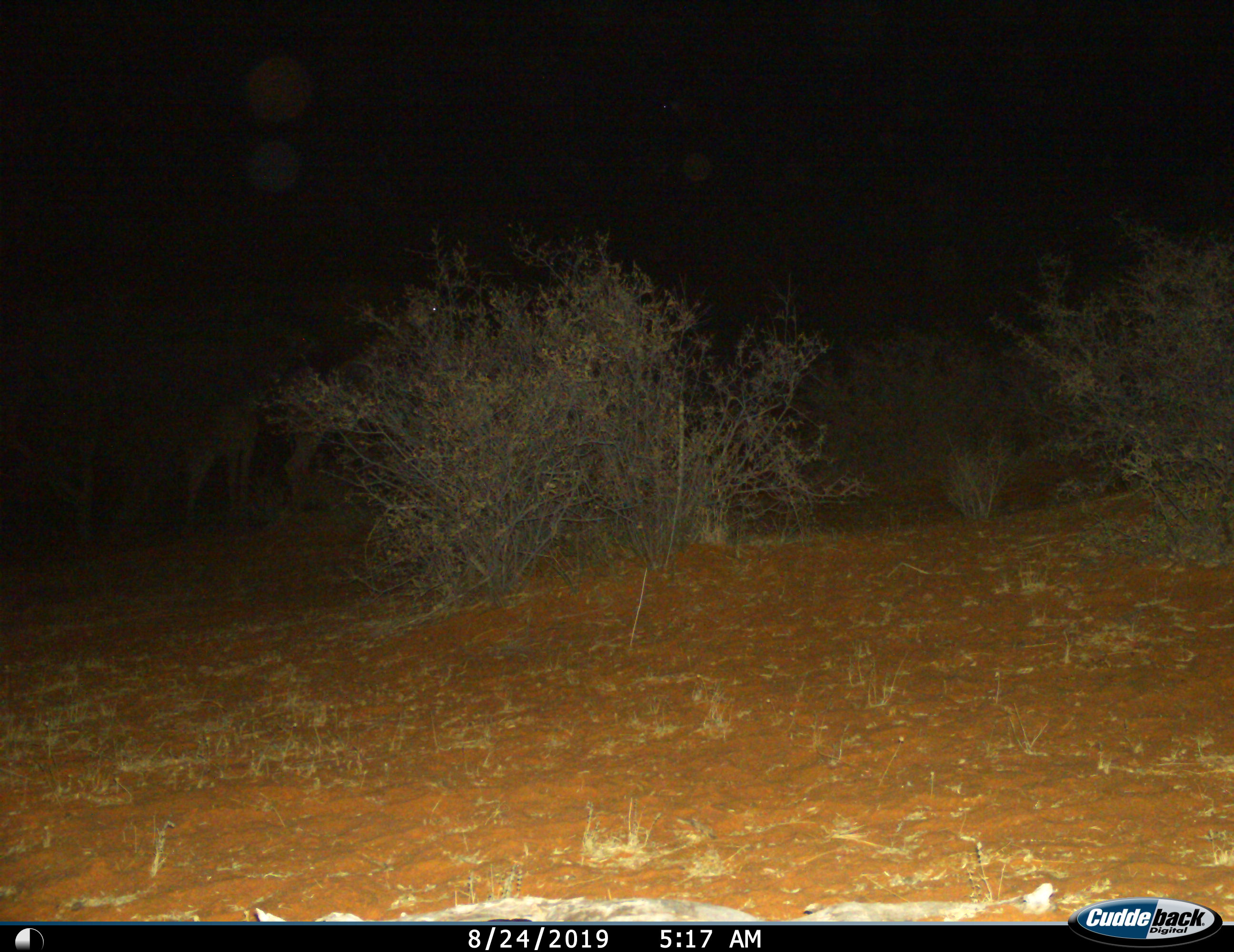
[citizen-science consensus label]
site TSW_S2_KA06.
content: unidentified animal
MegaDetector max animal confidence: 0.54